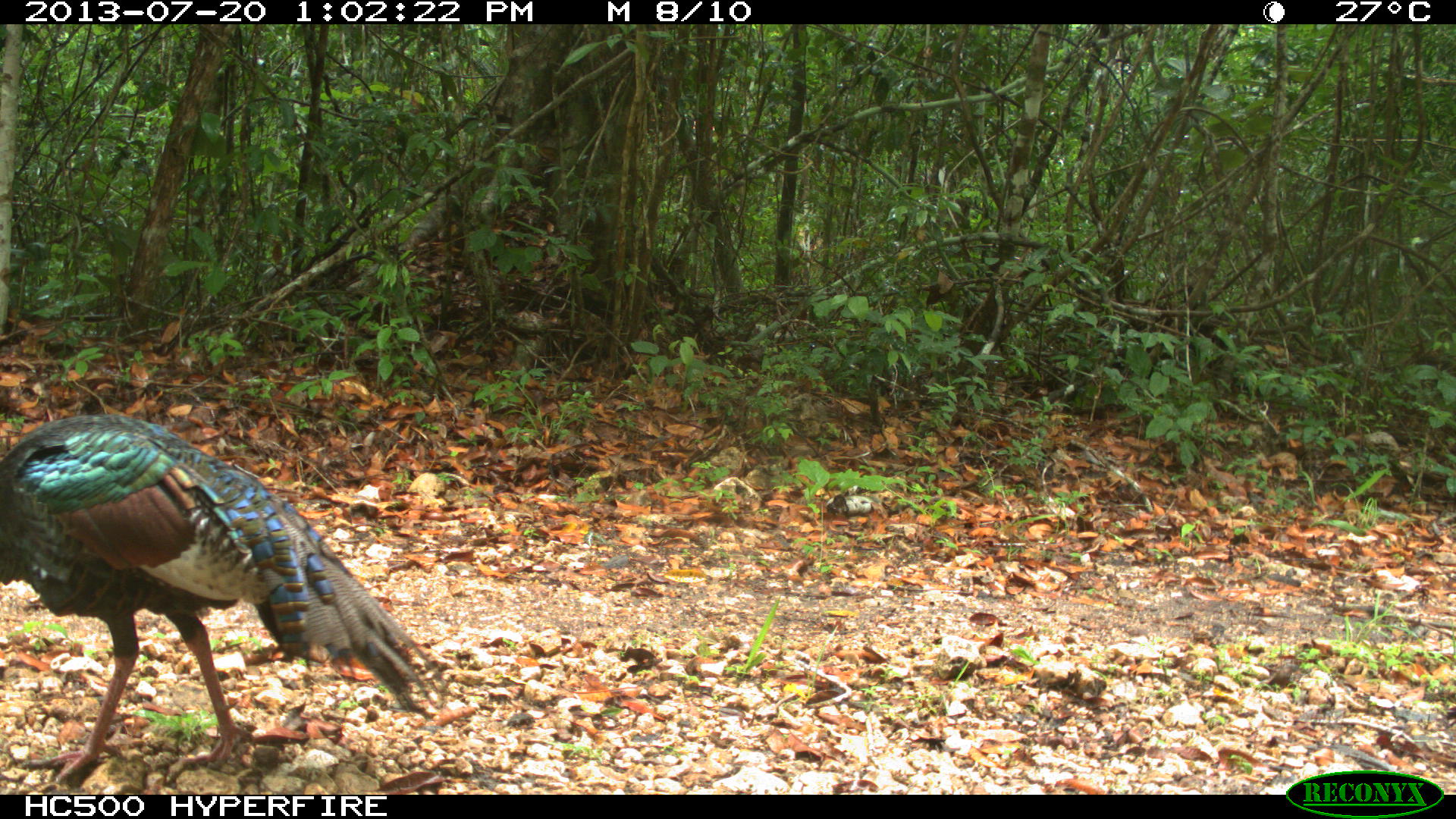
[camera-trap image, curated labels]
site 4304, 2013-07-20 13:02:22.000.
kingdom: Animalia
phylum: Chordata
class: Aves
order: Galliformes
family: Phasianidae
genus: Meleagris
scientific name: Meleagris ocellata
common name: ocellated turkey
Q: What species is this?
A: Meleagris ocellata (ocellated turkey).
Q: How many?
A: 1.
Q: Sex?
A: Male.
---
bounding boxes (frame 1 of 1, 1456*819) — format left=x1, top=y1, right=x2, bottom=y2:
meleagris ocellata: left=0, top=414, right=447, bottom=784